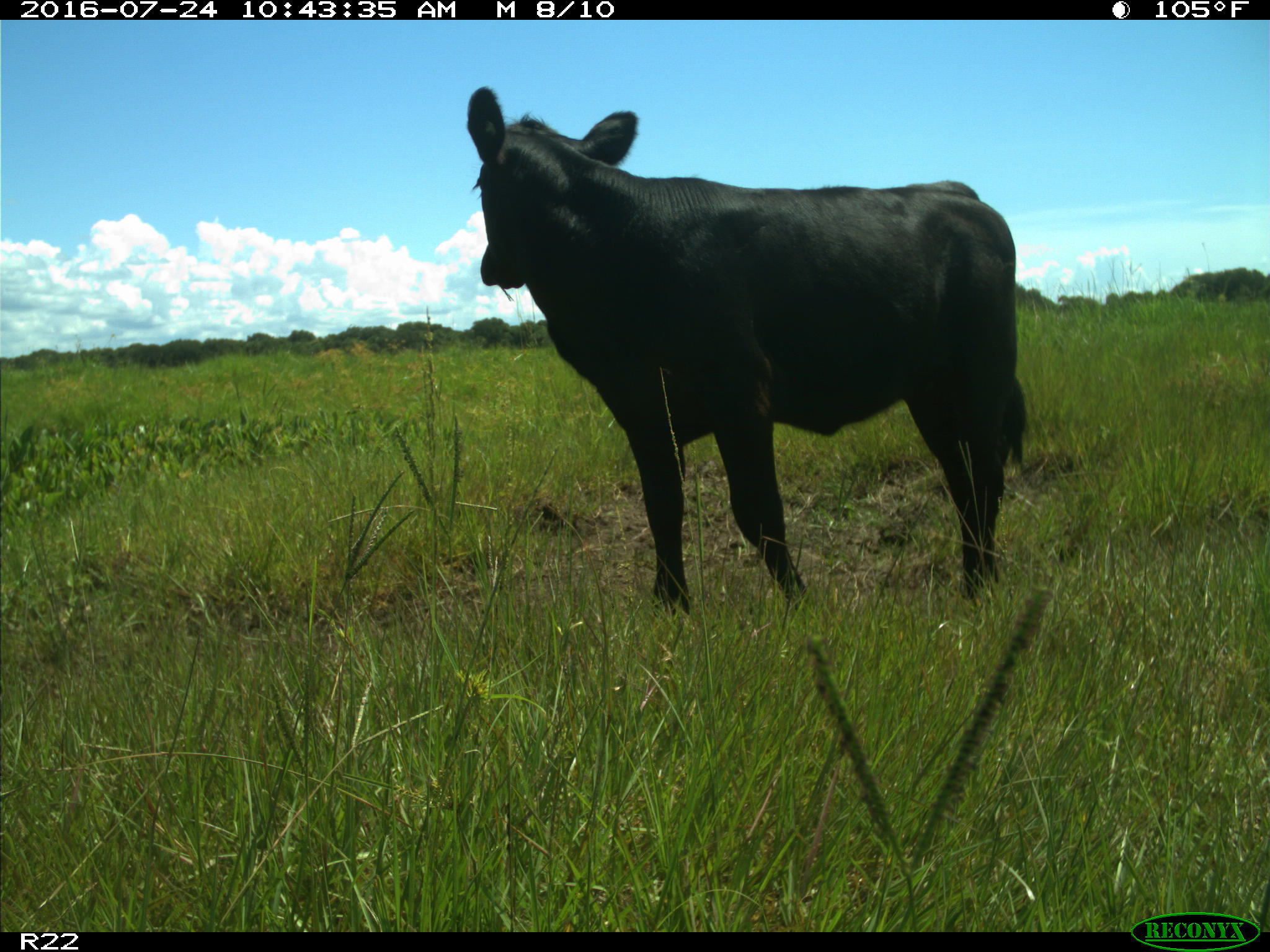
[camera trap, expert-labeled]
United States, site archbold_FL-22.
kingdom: Animalia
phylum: Chordata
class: Mammalia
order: Artiodactyla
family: Bovidae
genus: Bos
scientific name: Bos taurus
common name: domestic cow